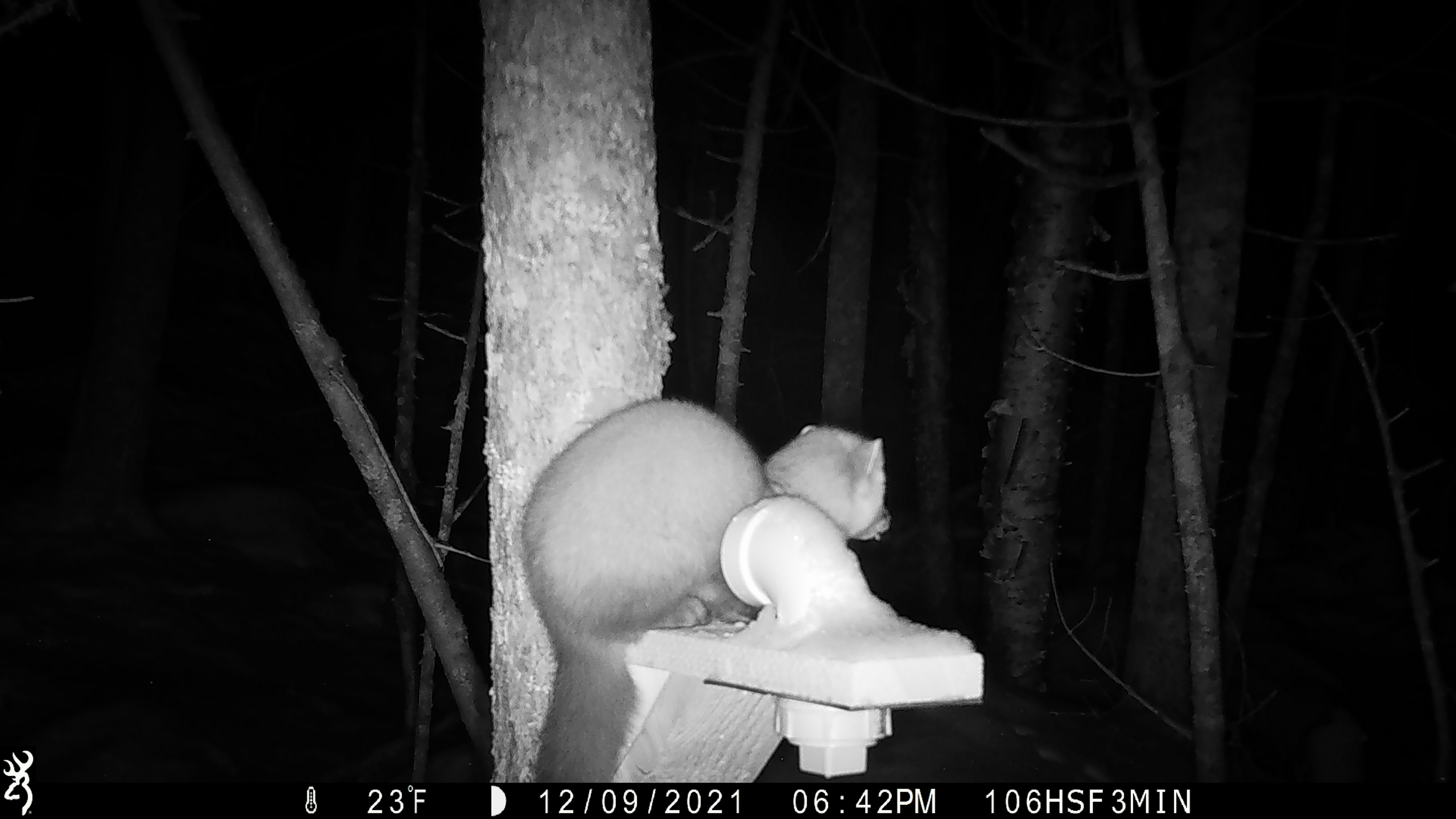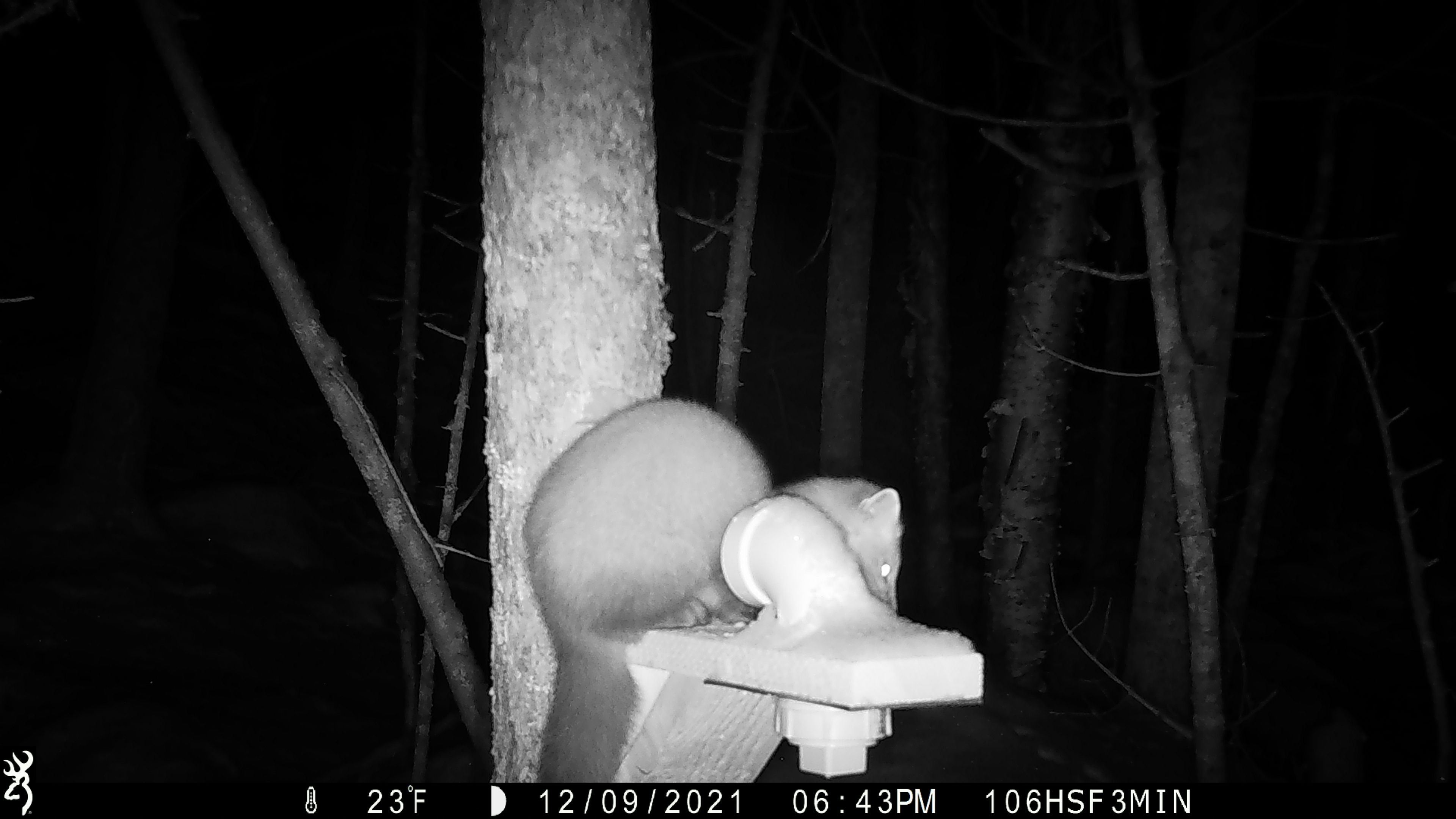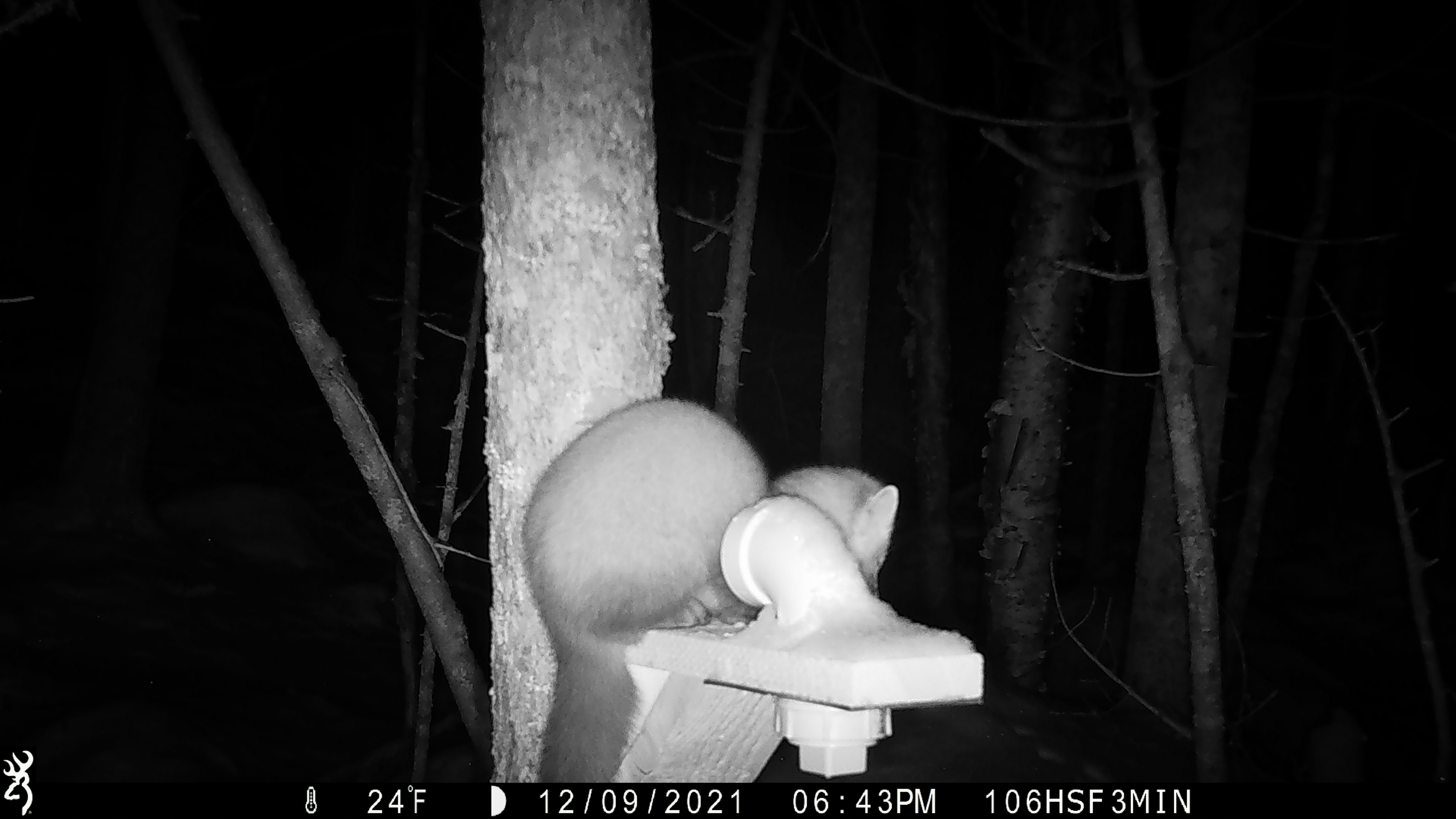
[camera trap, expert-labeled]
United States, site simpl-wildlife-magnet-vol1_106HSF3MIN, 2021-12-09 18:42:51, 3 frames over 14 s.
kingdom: Animalia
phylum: Chordata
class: Mammalia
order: Carnivora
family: Mustelidae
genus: Martes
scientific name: Martes americana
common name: american marten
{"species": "american marten (Martes americana)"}